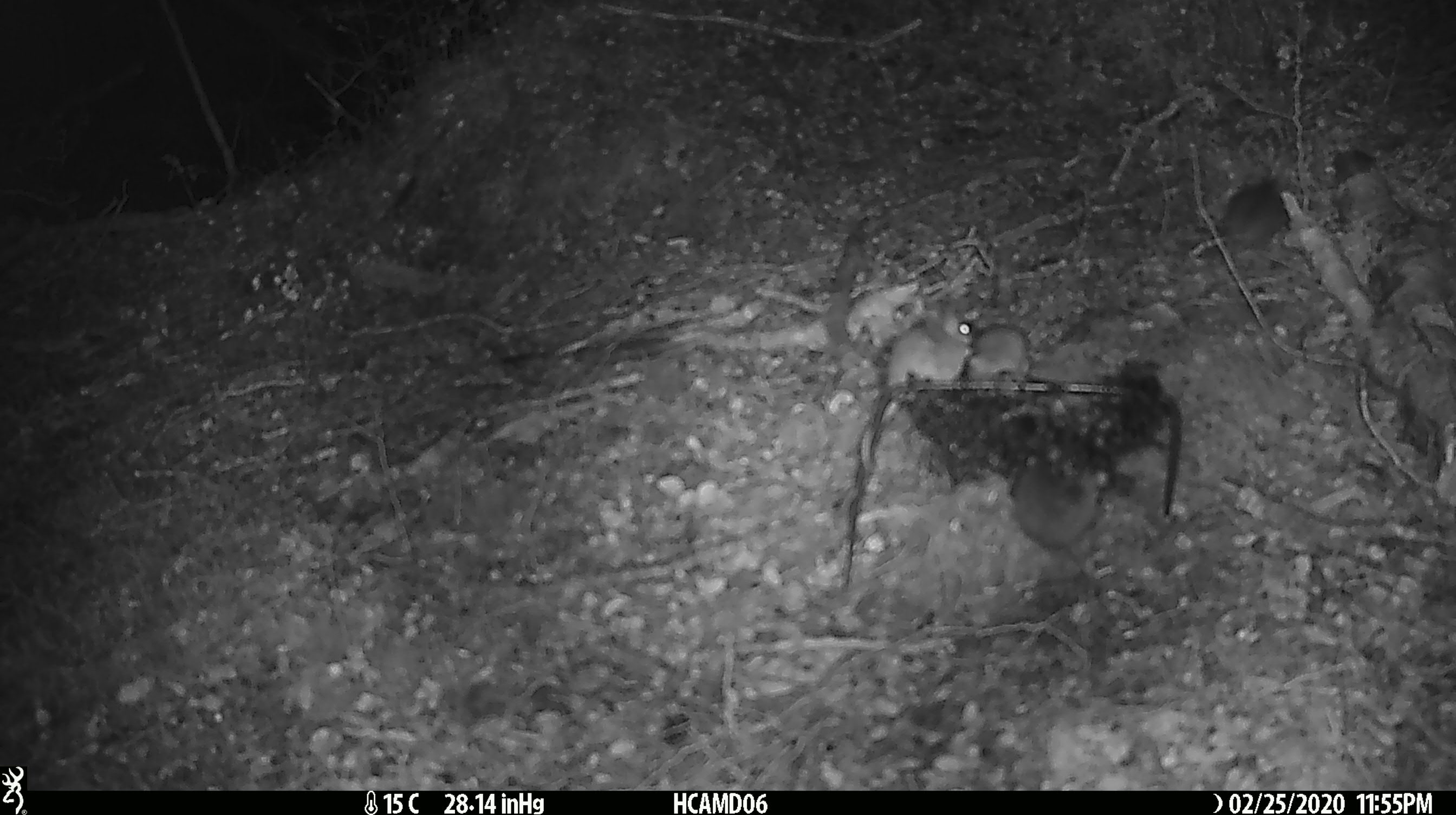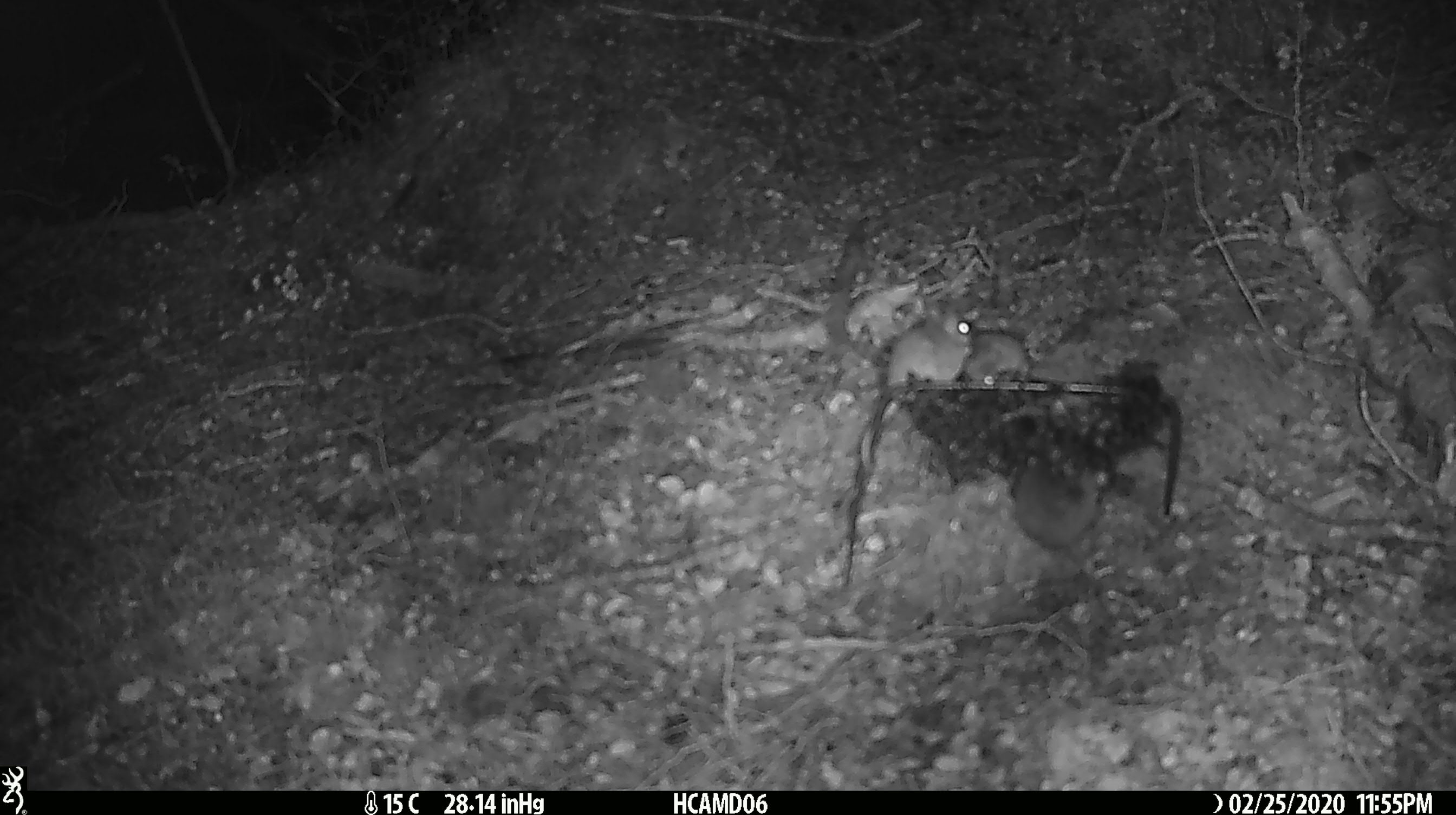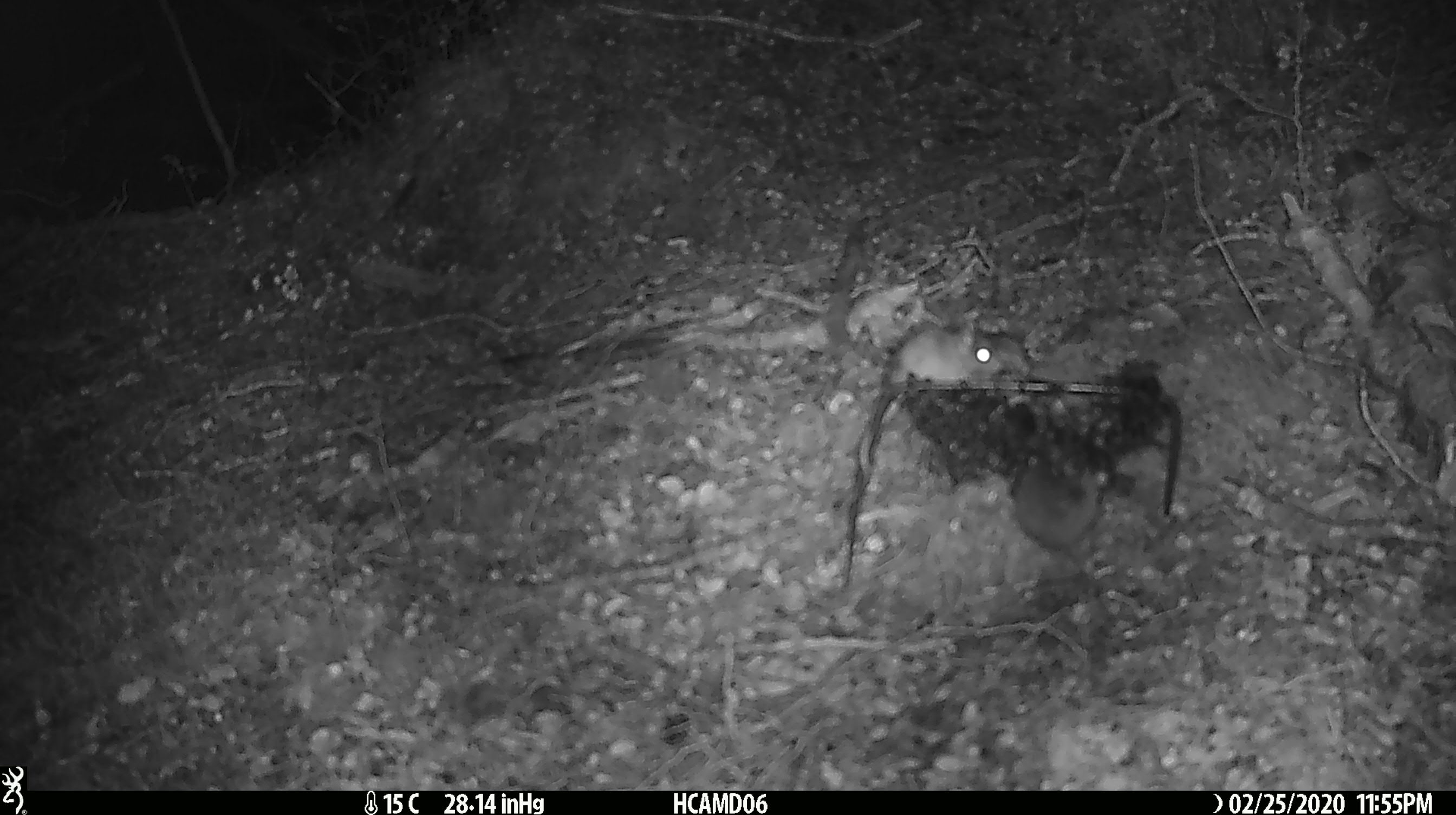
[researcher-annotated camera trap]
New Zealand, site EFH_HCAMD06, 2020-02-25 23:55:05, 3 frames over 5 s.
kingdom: Animalia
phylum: Chordata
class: Mammalia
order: Rodentia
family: Muridae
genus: Mus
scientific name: Mus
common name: mouse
Mouse (Mus).